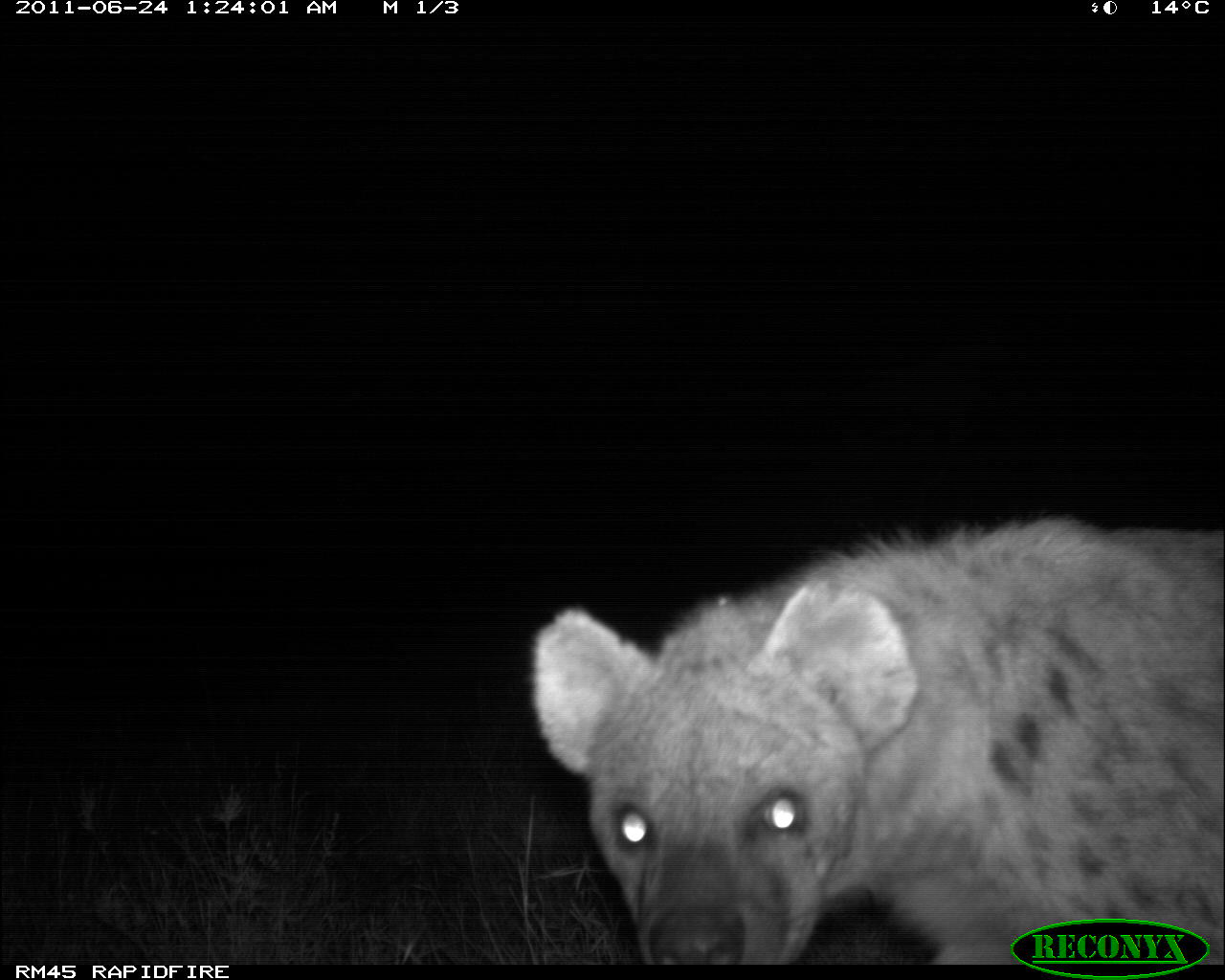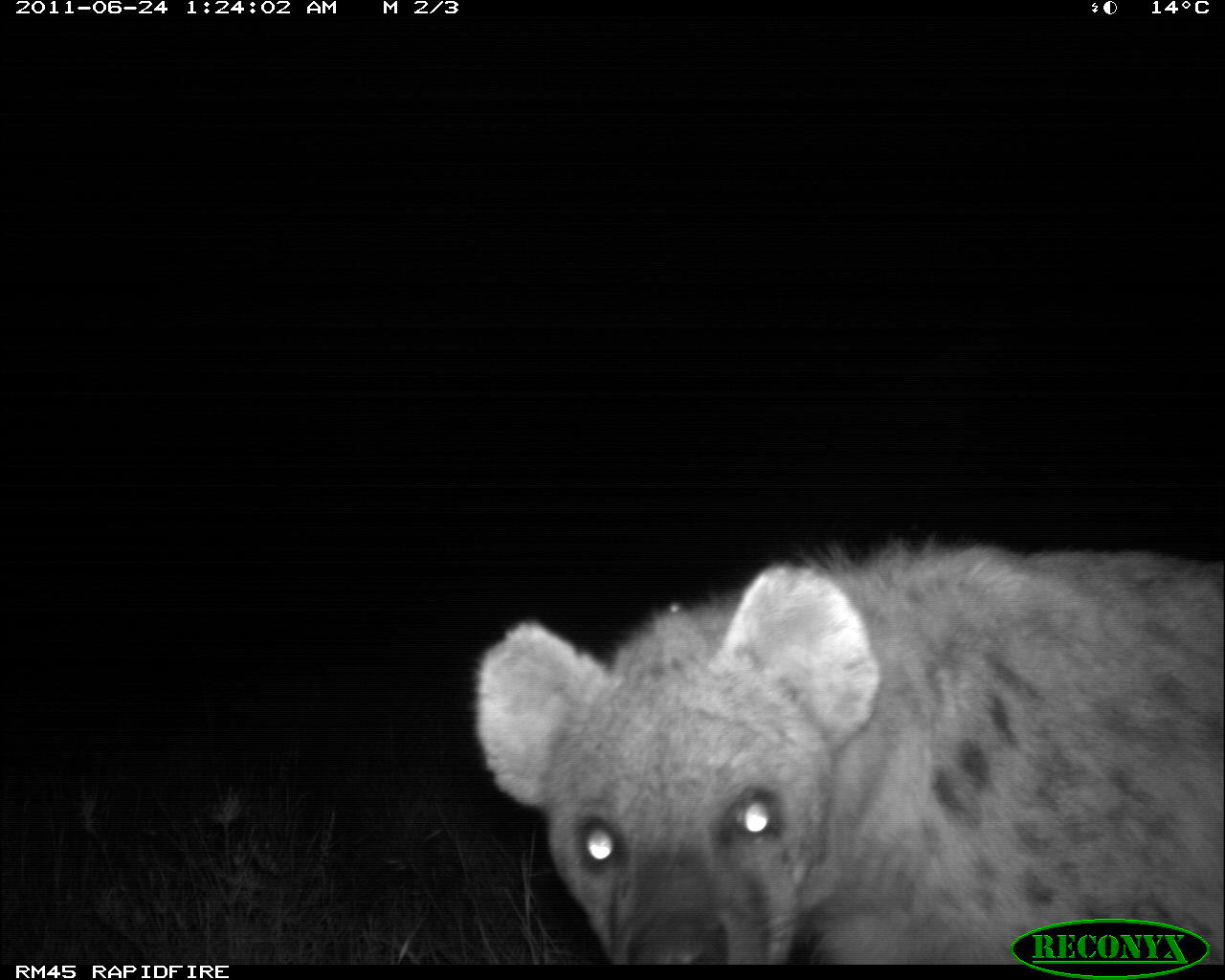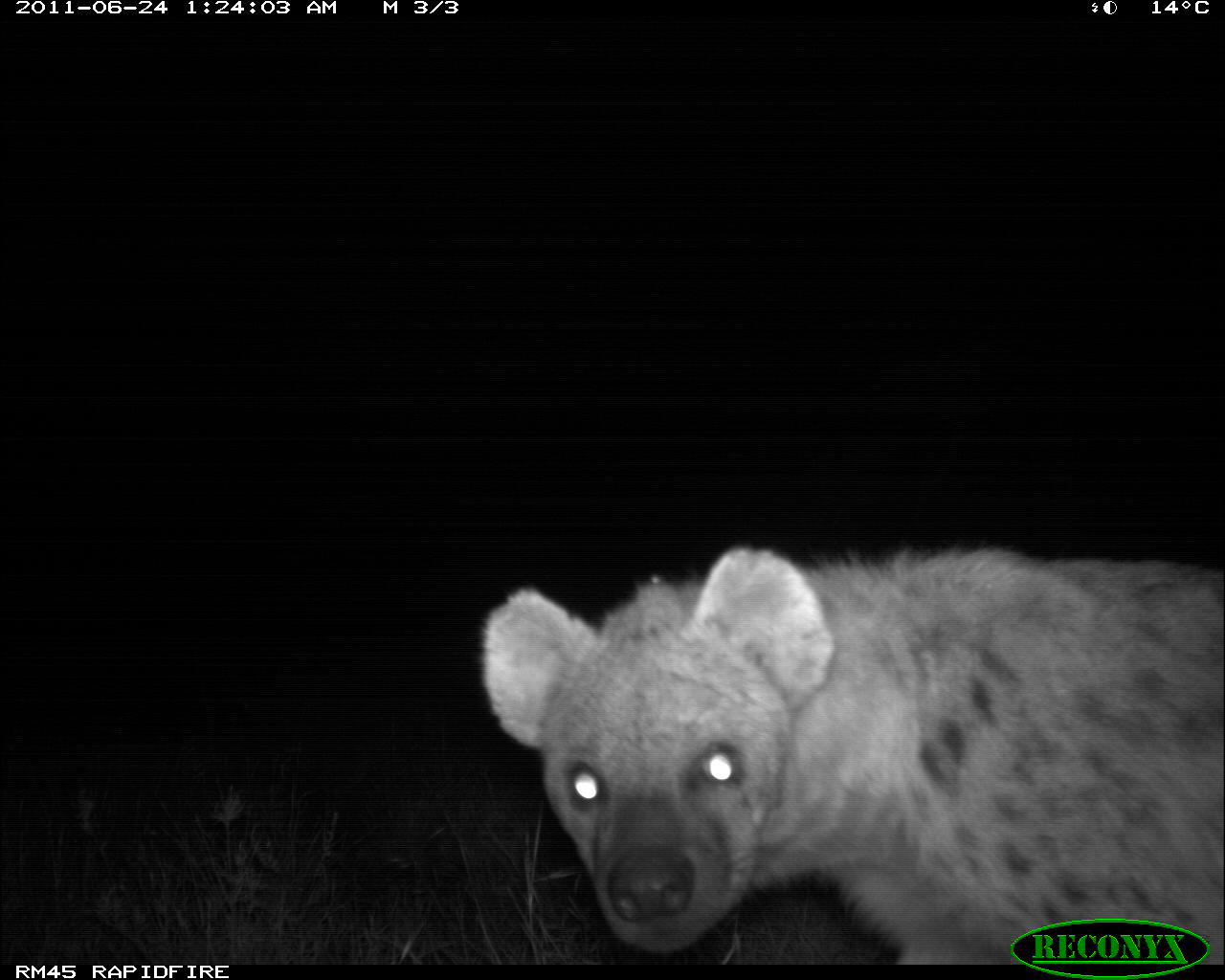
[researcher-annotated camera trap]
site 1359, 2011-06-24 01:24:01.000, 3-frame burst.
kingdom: Animalia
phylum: Chordata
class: Mammalia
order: Carnivora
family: Hyaenidae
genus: Crocuta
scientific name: Crocuta crocuta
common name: spotted hyena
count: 1